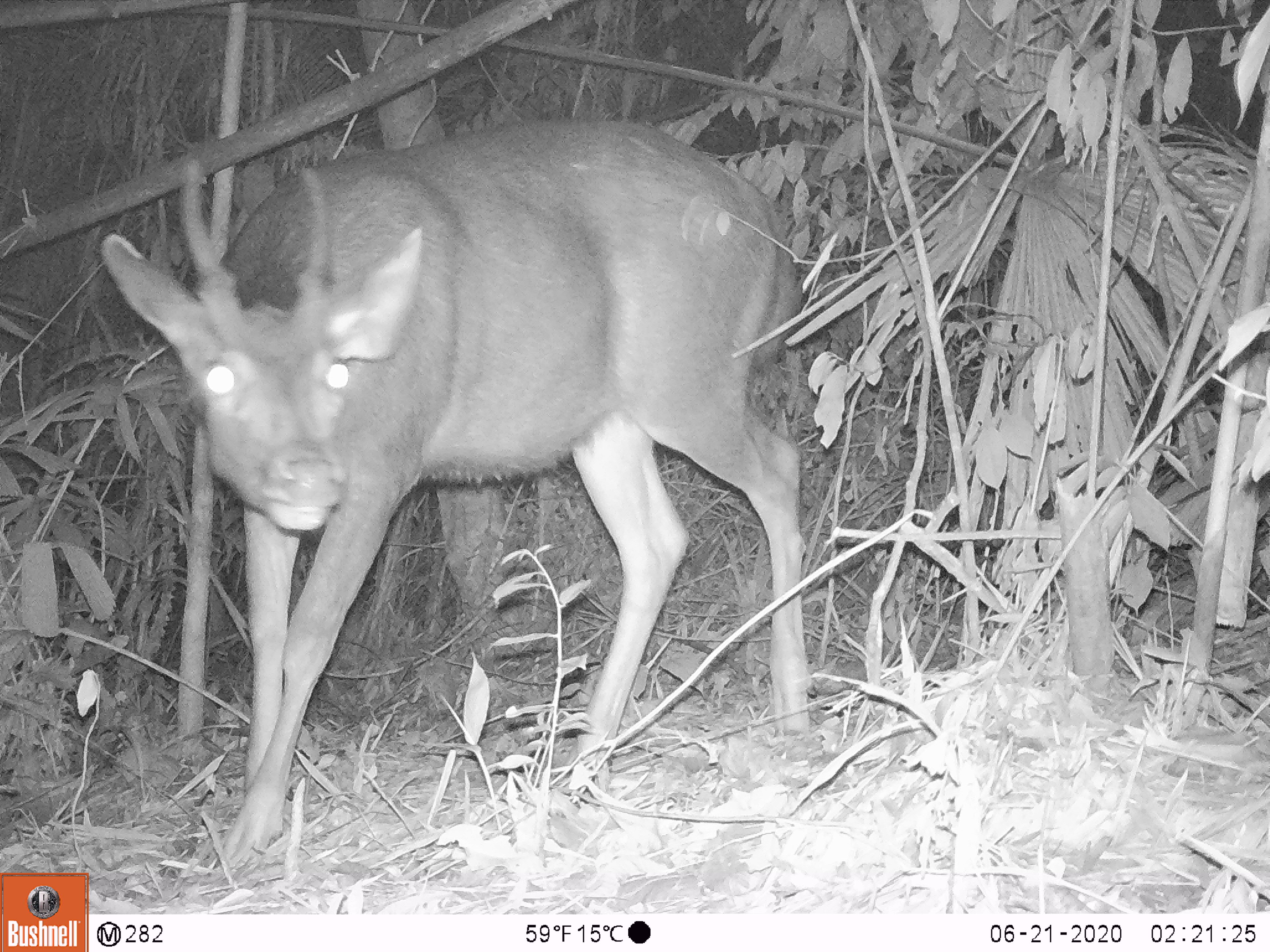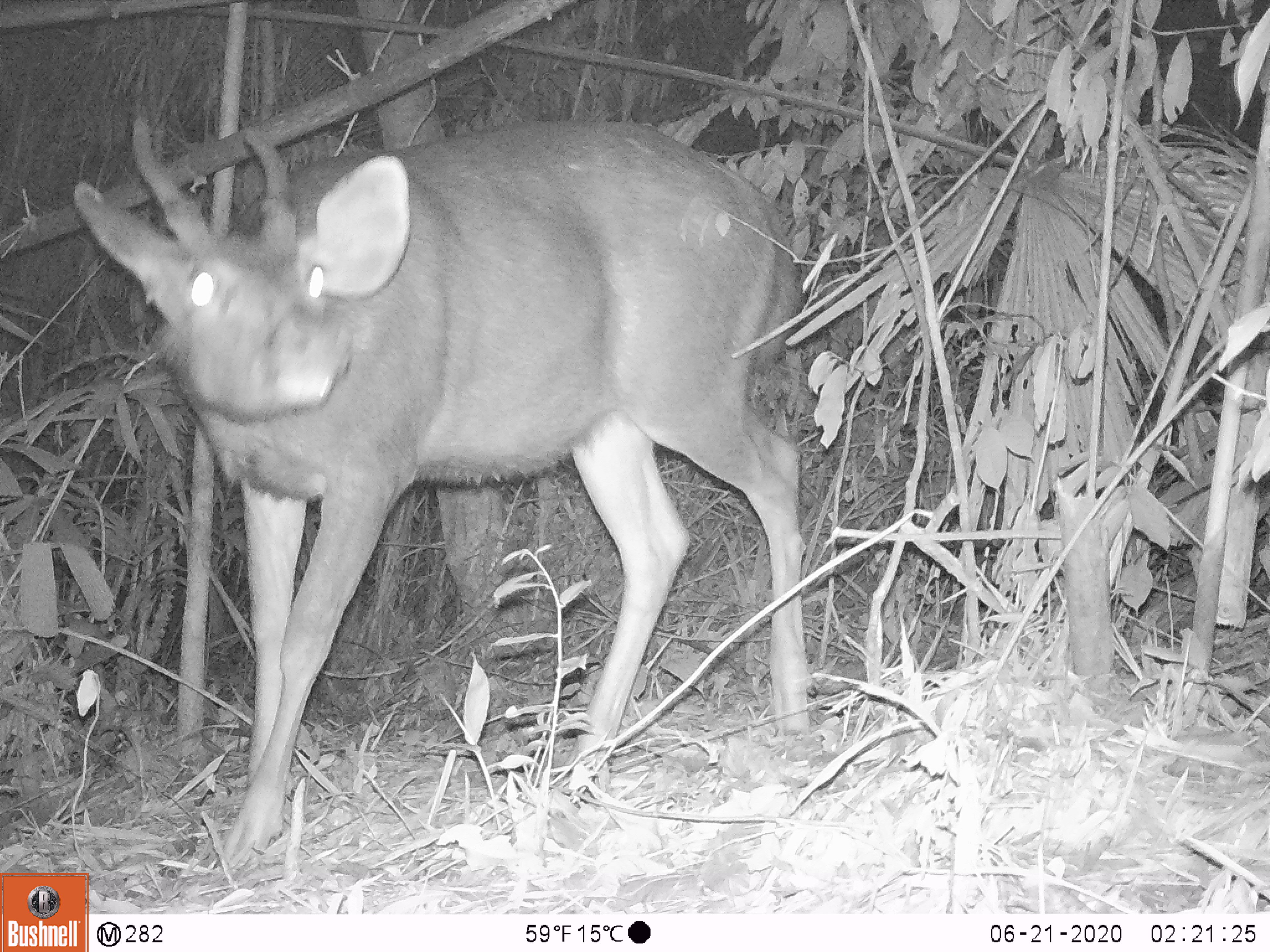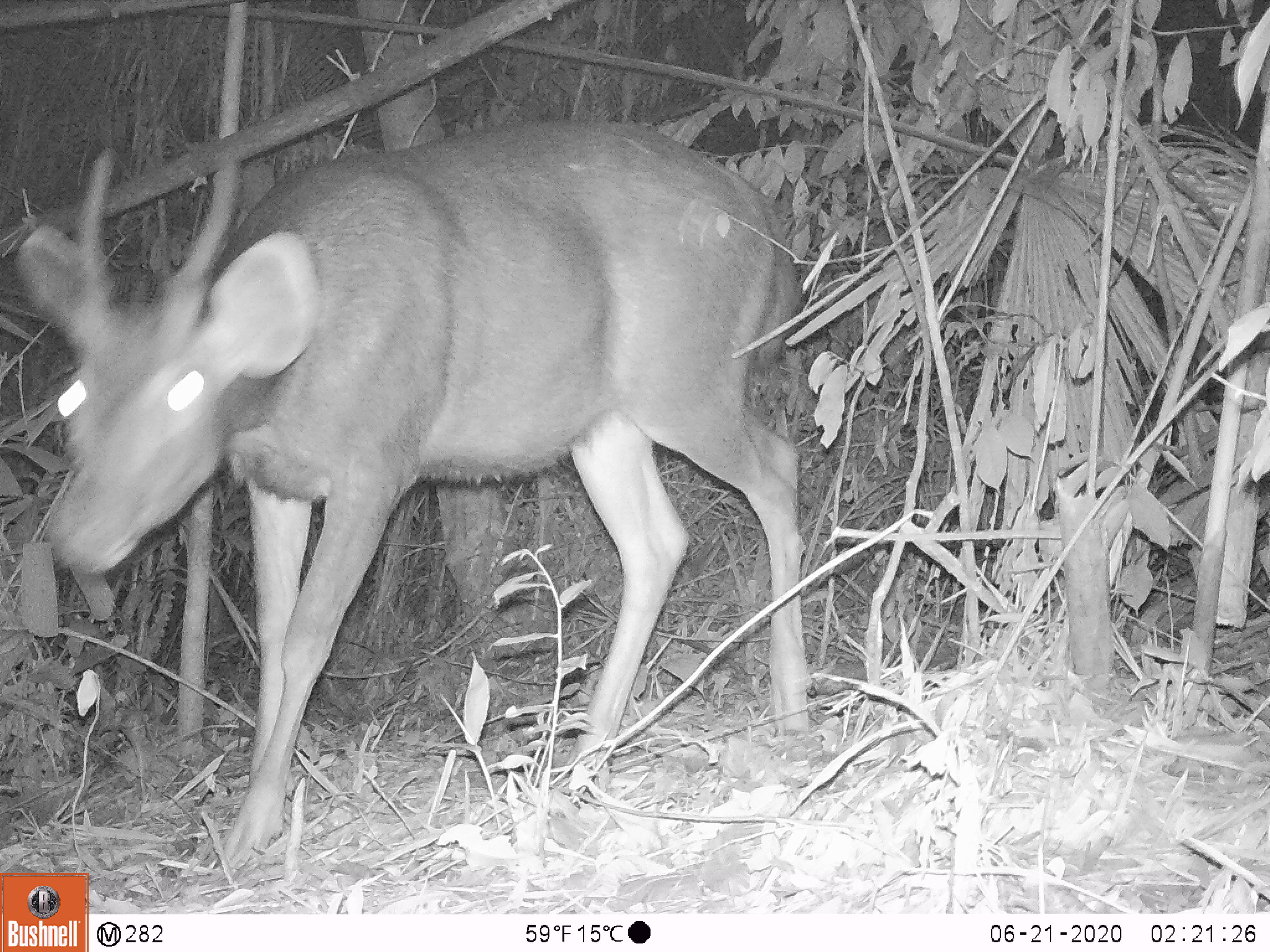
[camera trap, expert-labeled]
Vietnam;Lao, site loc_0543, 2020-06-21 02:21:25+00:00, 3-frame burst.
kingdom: Animalia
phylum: Chordata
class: Mammalia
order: Artiodactyla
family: Cervidae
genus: Rusa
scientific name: Rusa unicolor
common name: sambar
Sambar (Rusa unicolor). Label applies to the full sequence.